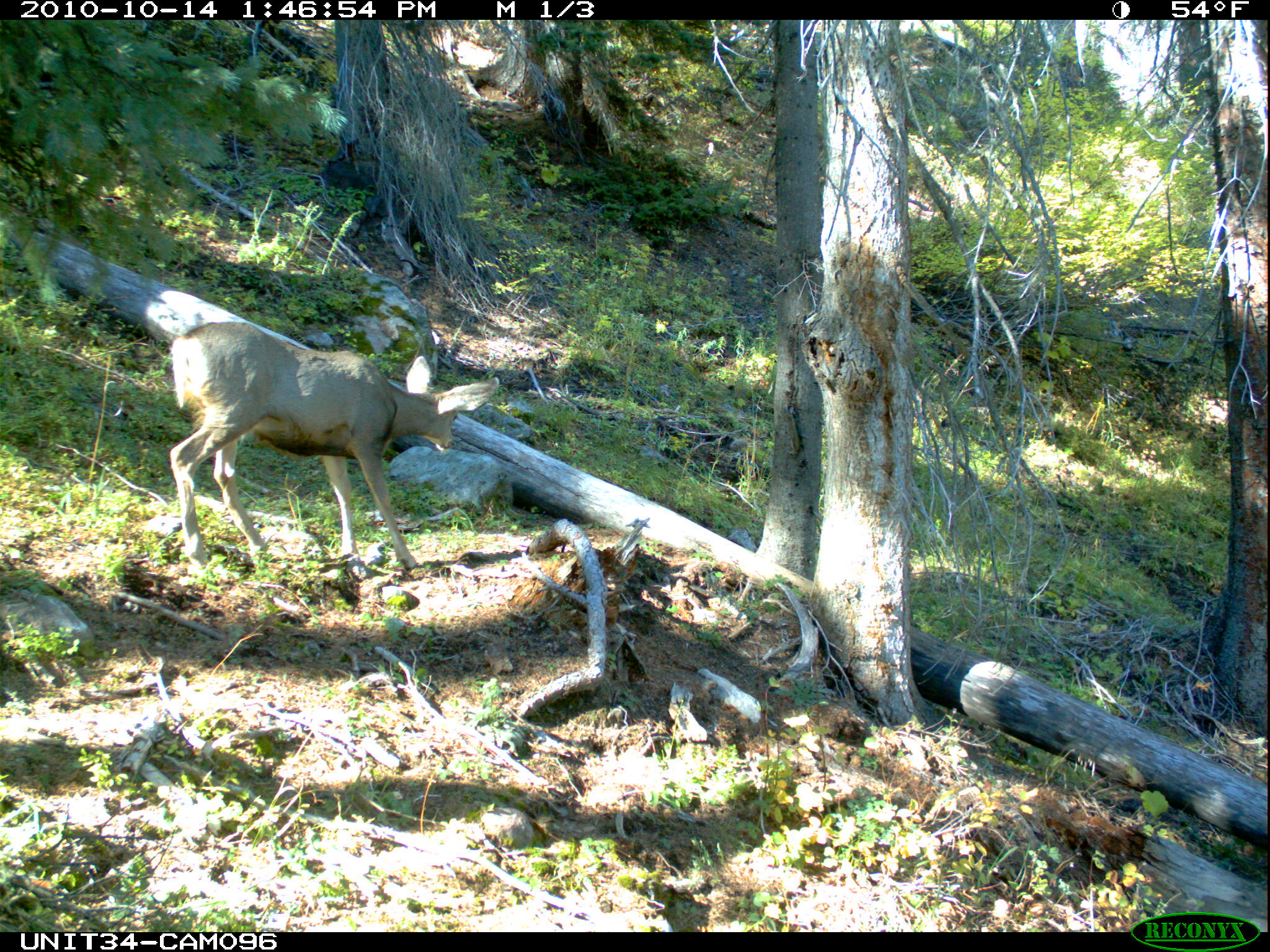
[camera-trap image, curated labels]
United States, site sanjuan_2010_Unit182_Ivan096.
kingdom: Animalia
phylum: Chordata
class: Mammalia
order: Artiodactyla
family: Cervidae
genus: Odocoileus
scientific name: Odocoileus hemionus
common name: mule deer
Odocoileus hemionus (mule deer).